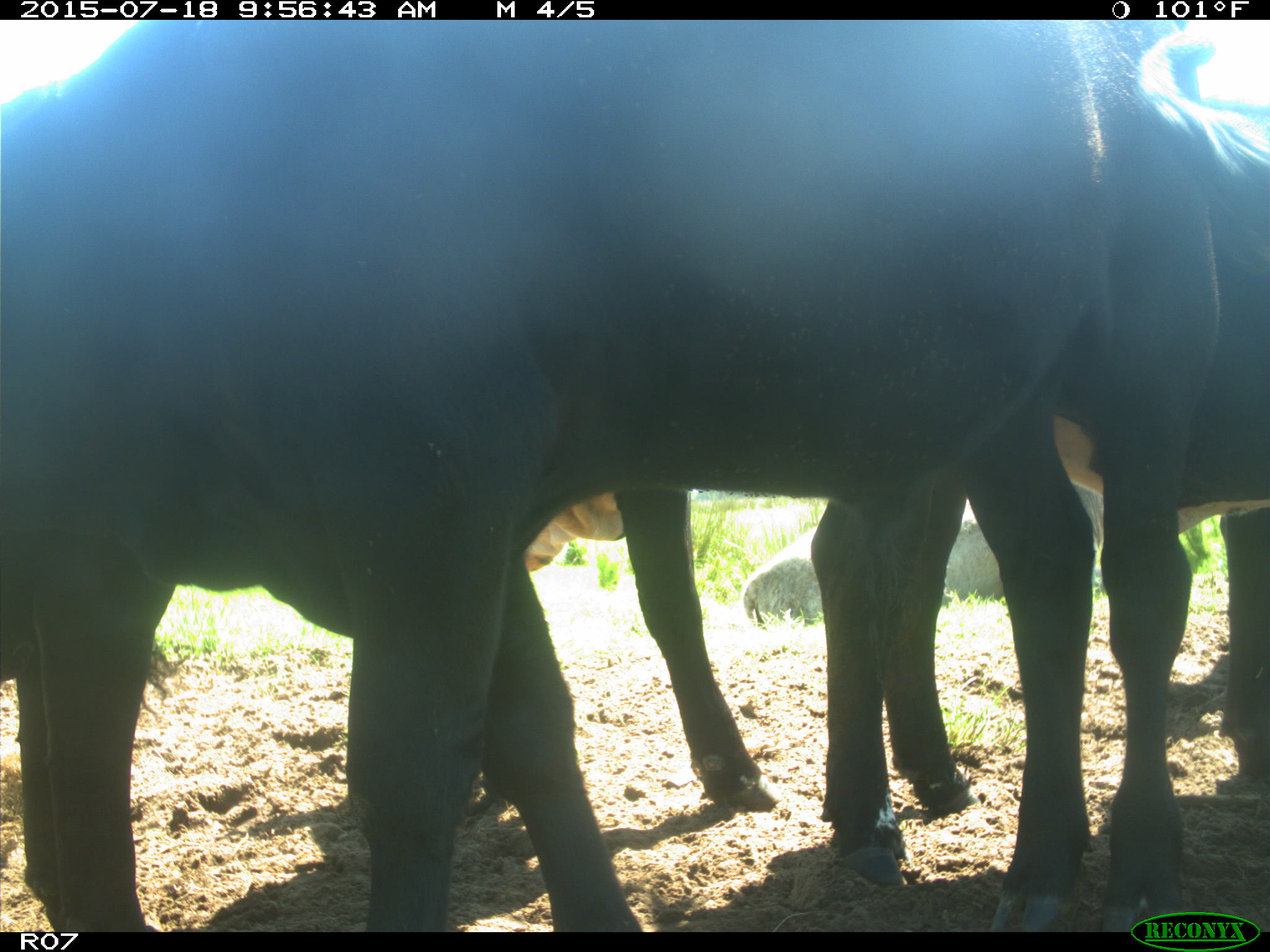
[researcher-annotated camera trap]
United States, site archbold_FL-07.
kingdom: Animalia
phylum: Chordata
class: Mammalia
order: Artiodactyla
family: Bovidae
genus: Bos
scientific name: Bos taurus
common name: domestic cow